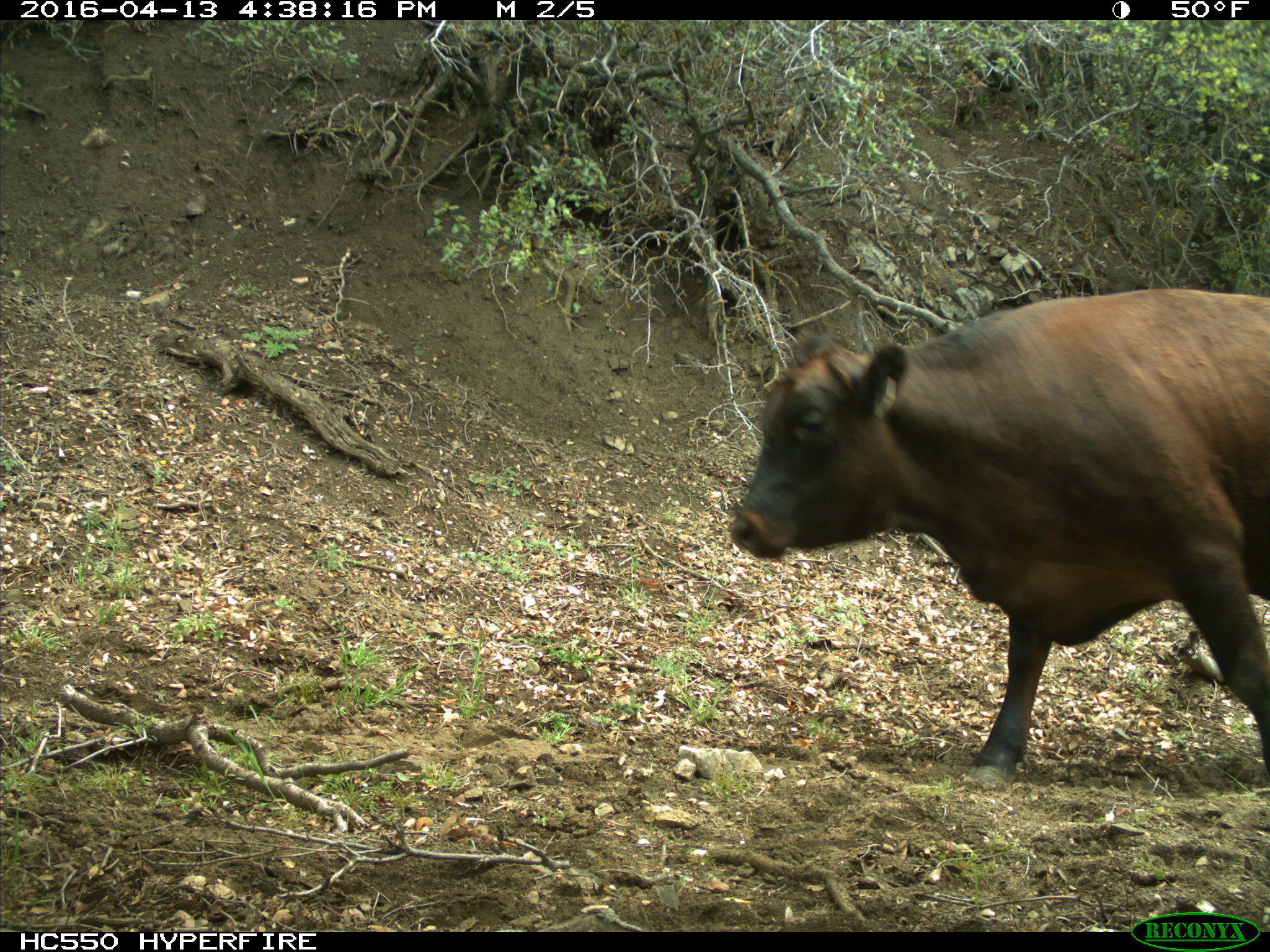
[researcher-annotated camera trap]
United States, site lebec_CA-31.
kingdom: Animalia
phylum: Chordata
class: Mammalia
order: Artiodactyla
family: Bovidae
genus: Bos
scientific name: Bos taurus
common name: domestic cow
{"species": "Bos taurus (domestic cow)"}